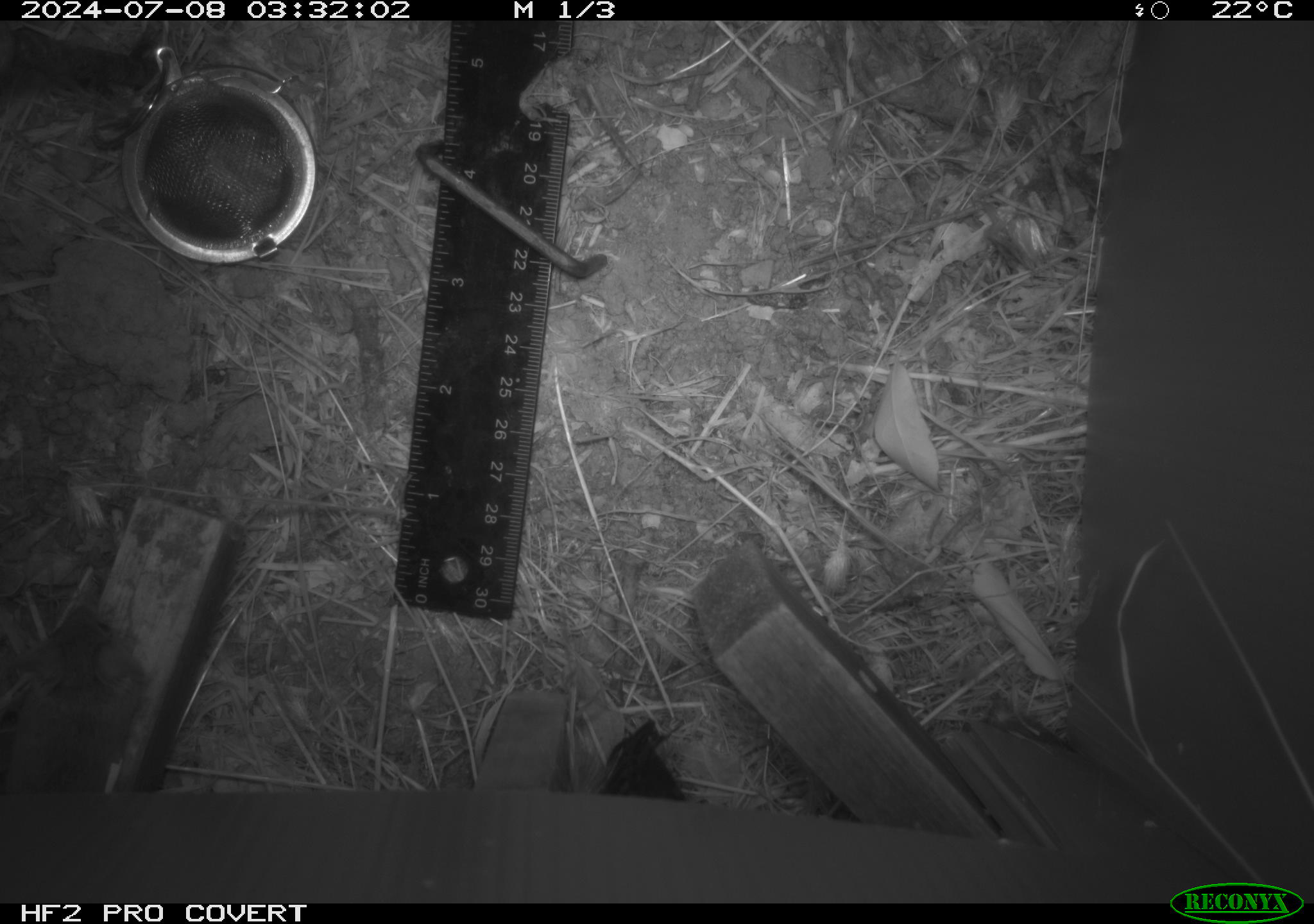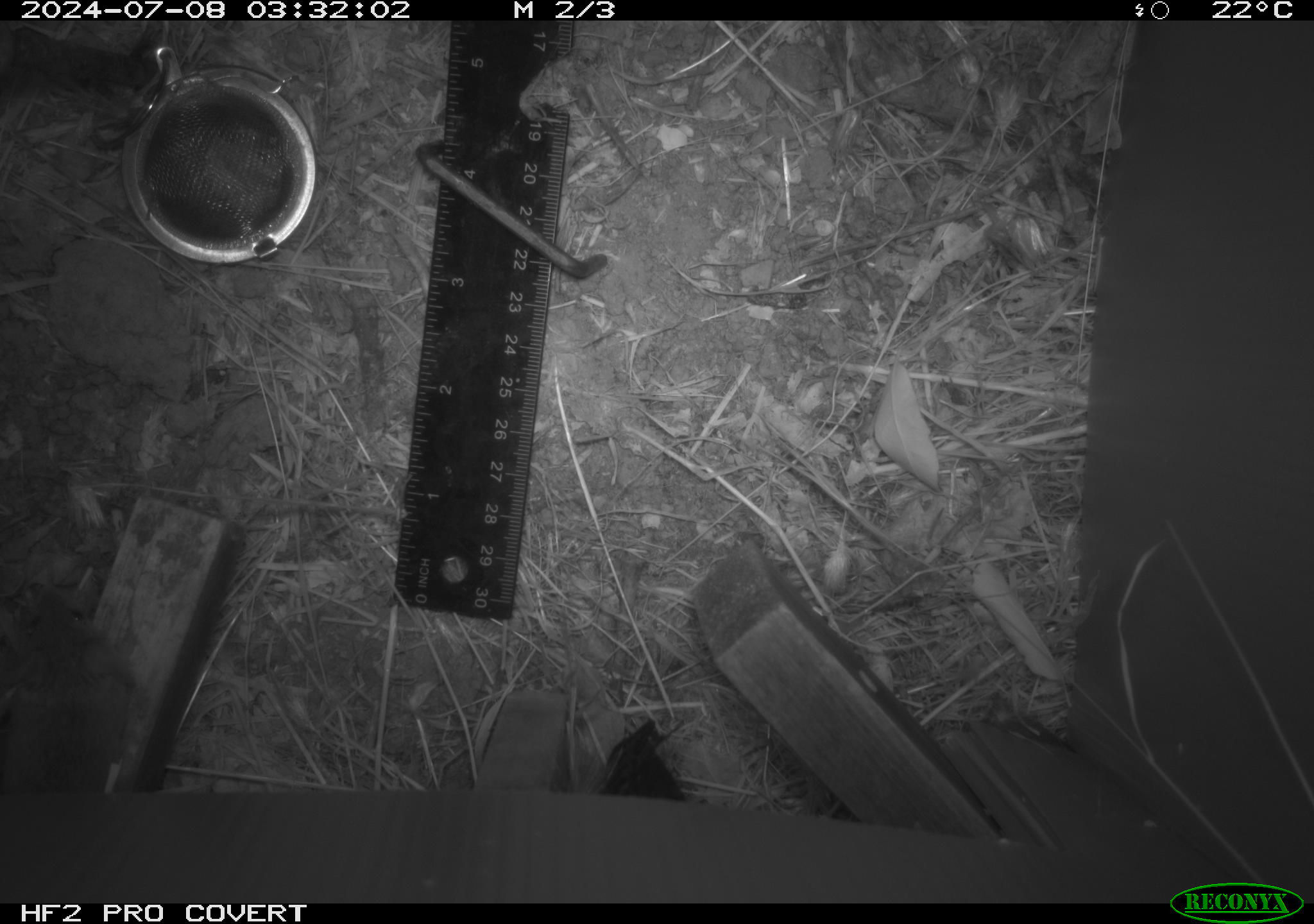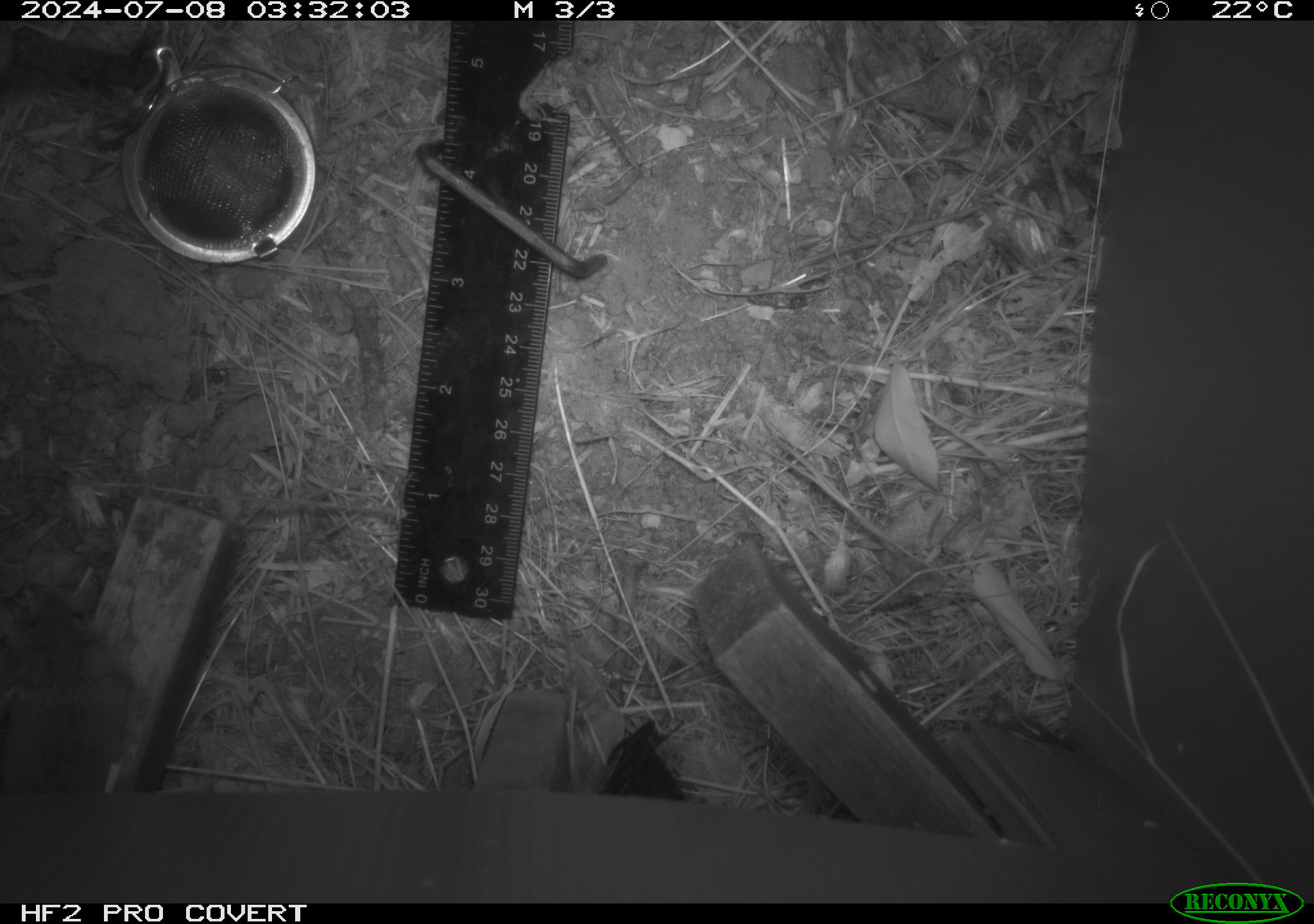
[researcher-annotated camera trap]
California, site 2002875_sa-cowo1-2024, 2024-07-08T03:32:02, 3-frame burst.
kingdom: Animalia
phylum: Chordata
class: Mammalia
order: Rodentia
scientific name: Rodentia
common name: mouse species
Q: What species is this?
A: Mouse species (Rodentia).